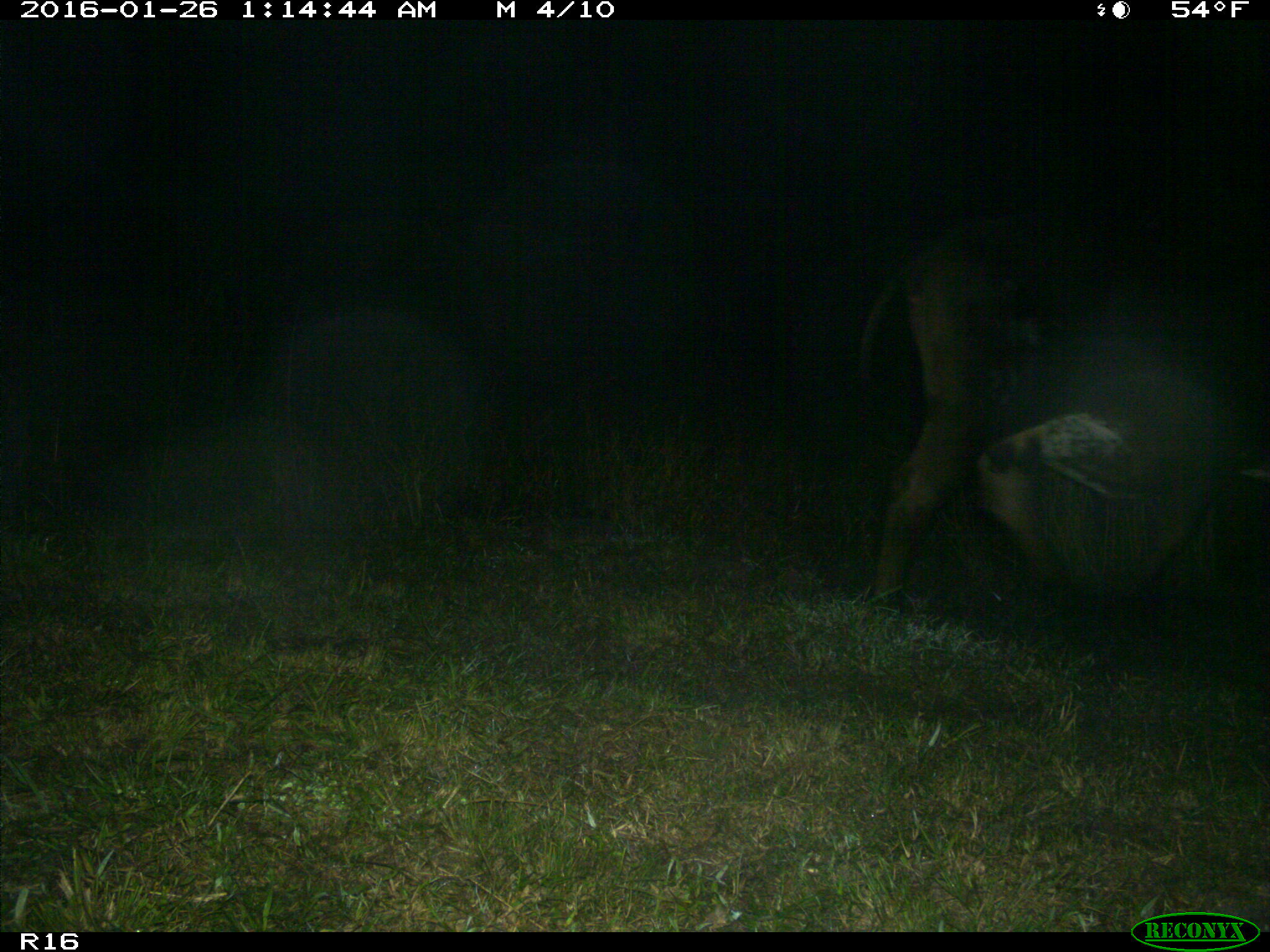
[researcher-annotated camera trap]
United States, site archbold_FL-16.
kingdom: Animalia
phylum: Chordata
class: Mammalia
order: Artiodactyla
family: Bovidae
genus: Bos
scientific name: Bos taurus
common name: domestic cow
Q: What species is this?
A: Bos taurus (domestic cow).